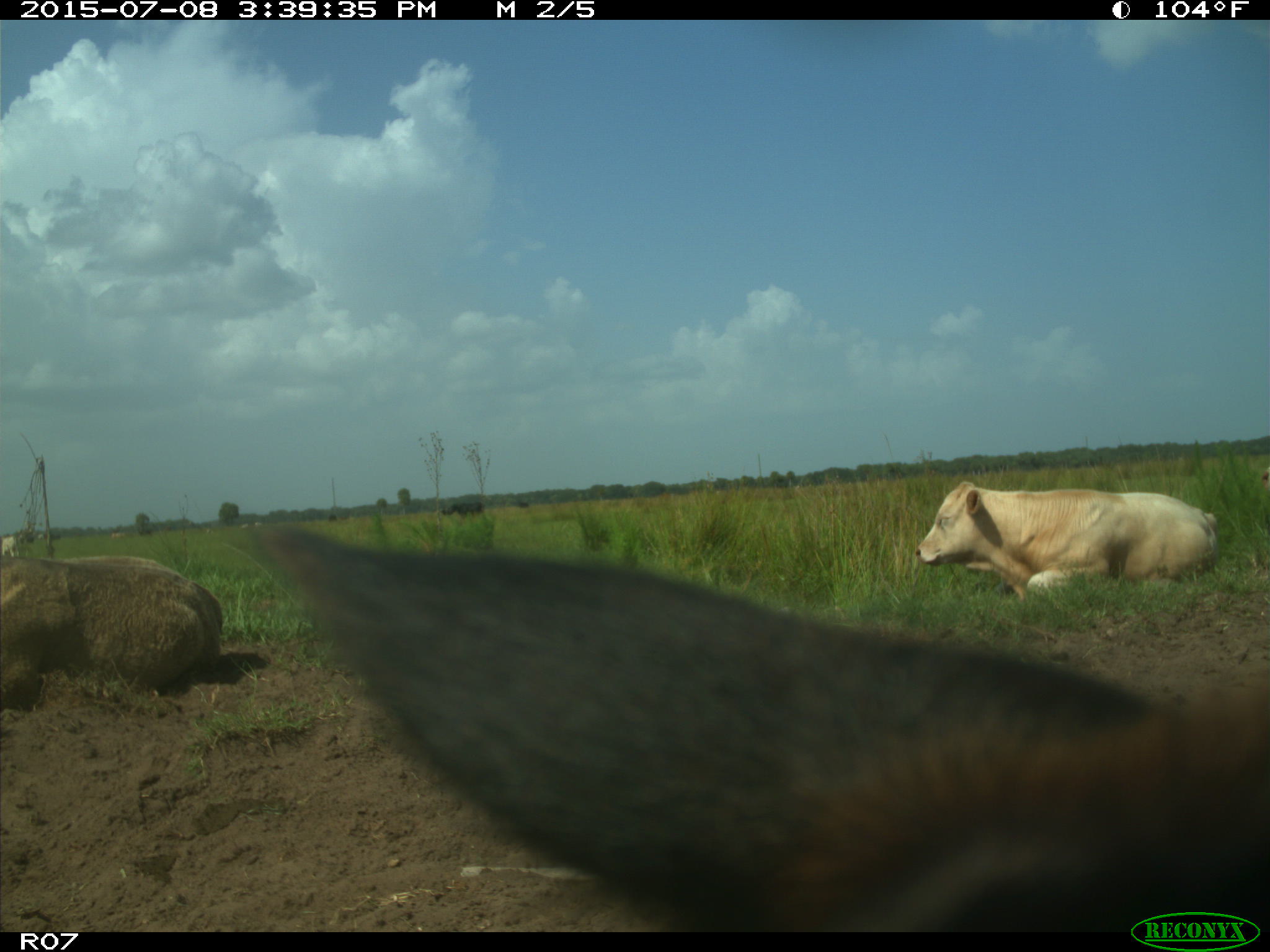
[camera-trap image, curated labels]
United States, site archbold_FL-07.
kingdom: Animalia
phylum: Chordata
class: Mammalia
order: Artiodactyla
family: Bovidae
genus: Bos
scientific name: Bos taurus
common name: domestic cow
Bos taurus (domestic cow).